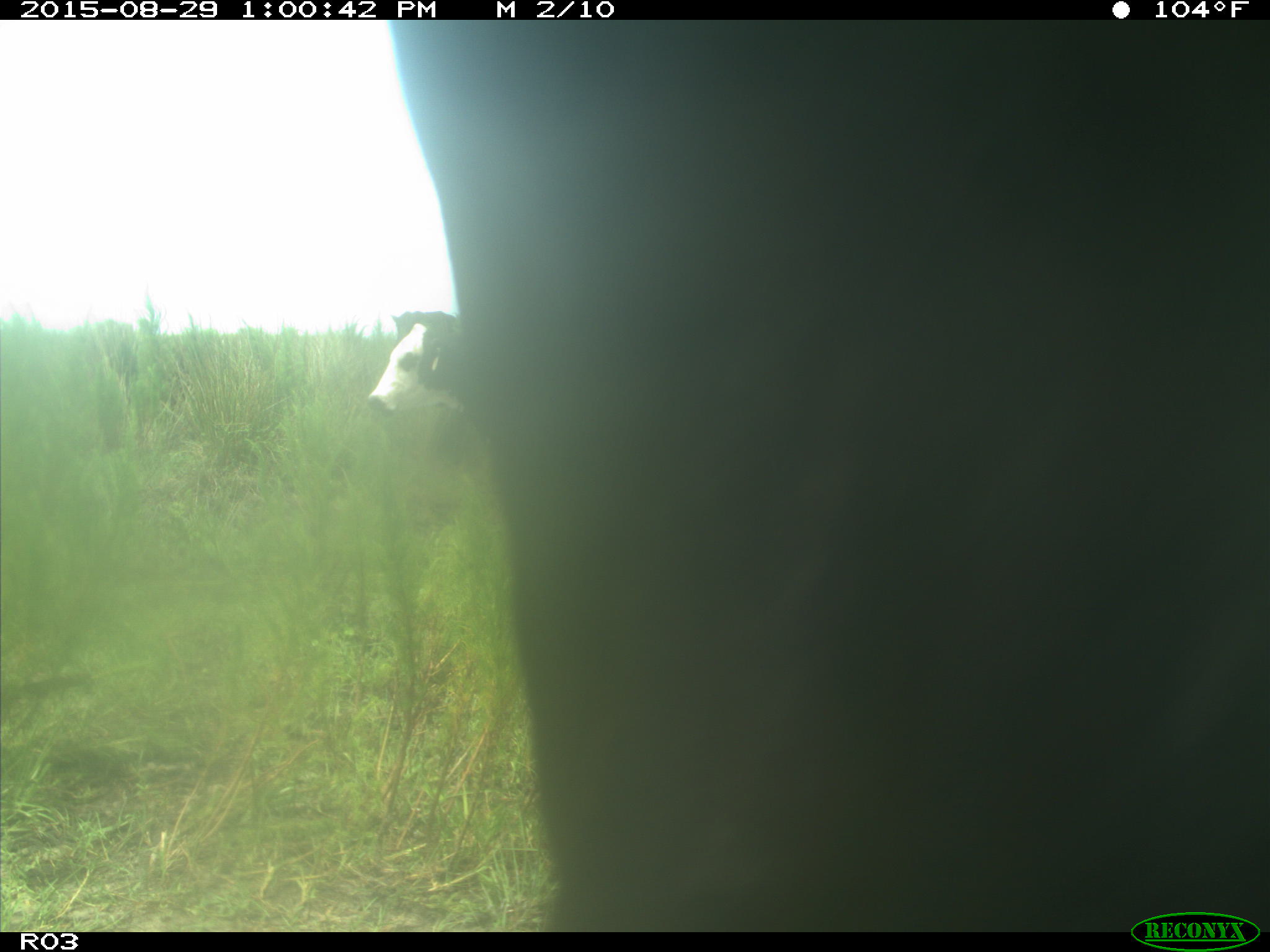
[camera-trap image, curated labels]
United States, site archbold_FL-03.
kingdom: Animalia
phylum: Chordata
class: Mammalia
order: Artiodactyla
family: Bovidae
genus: Bos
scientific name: Bos taurus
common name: domestic cow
Bos taurus (domestic cow).